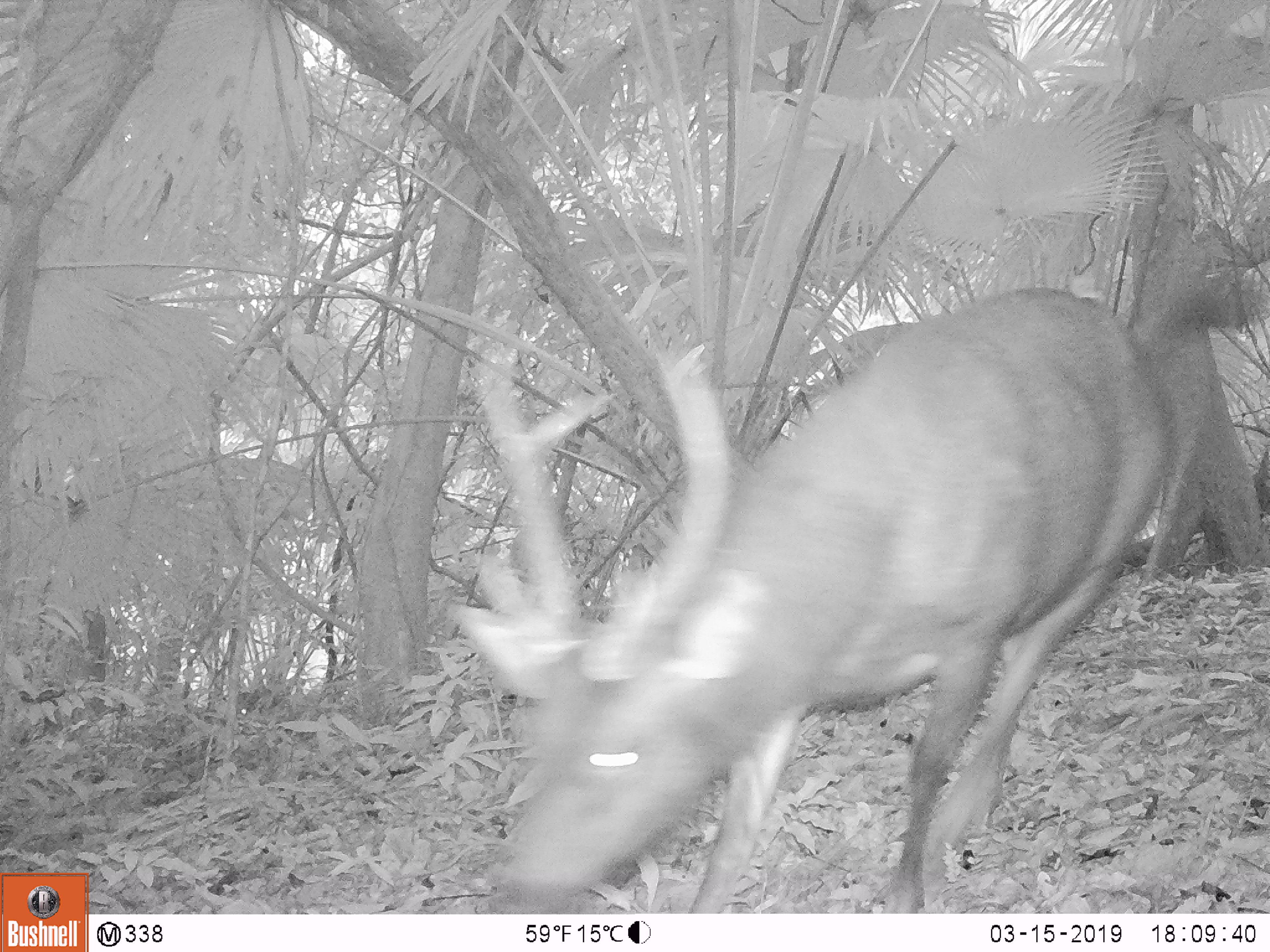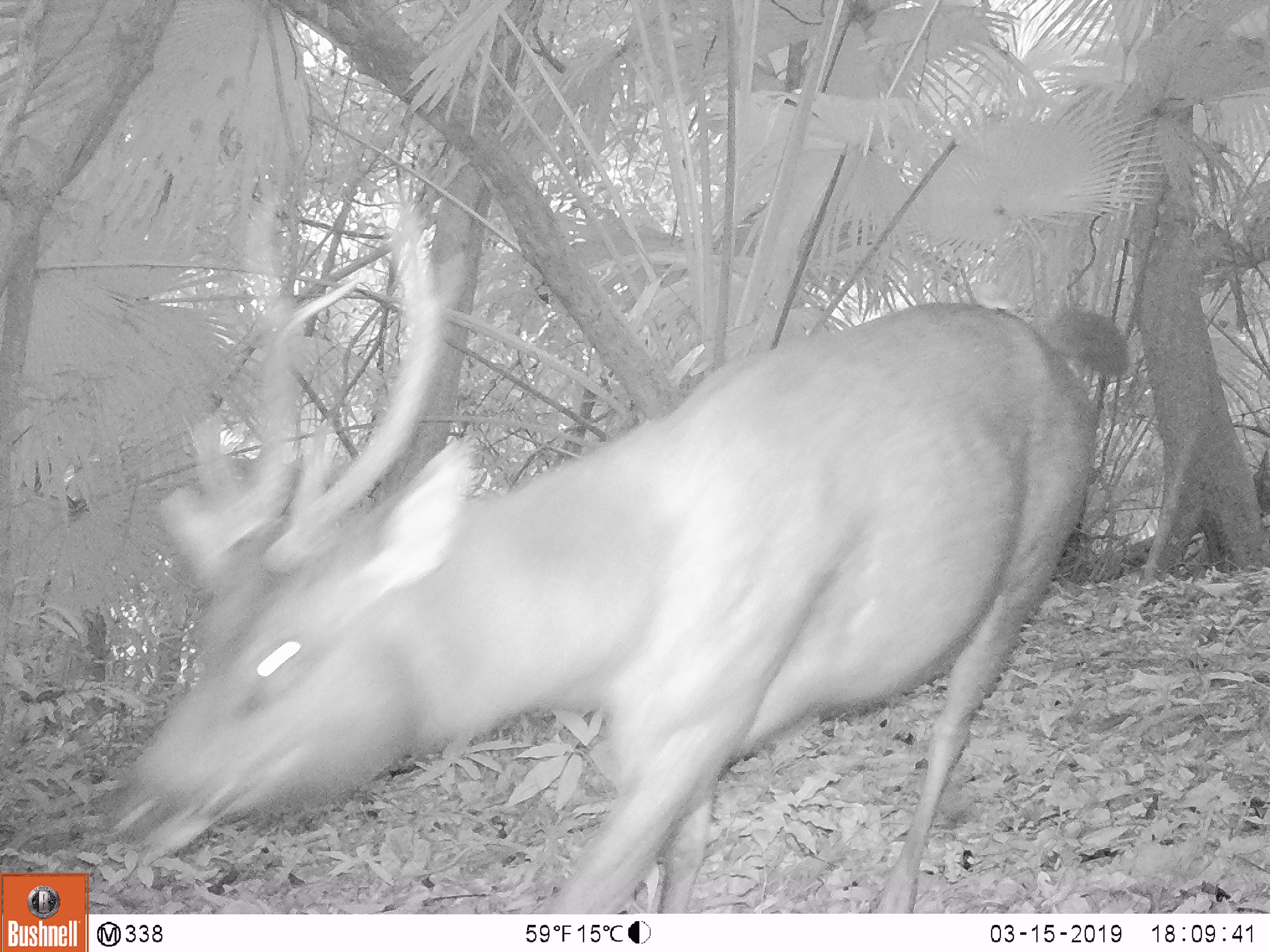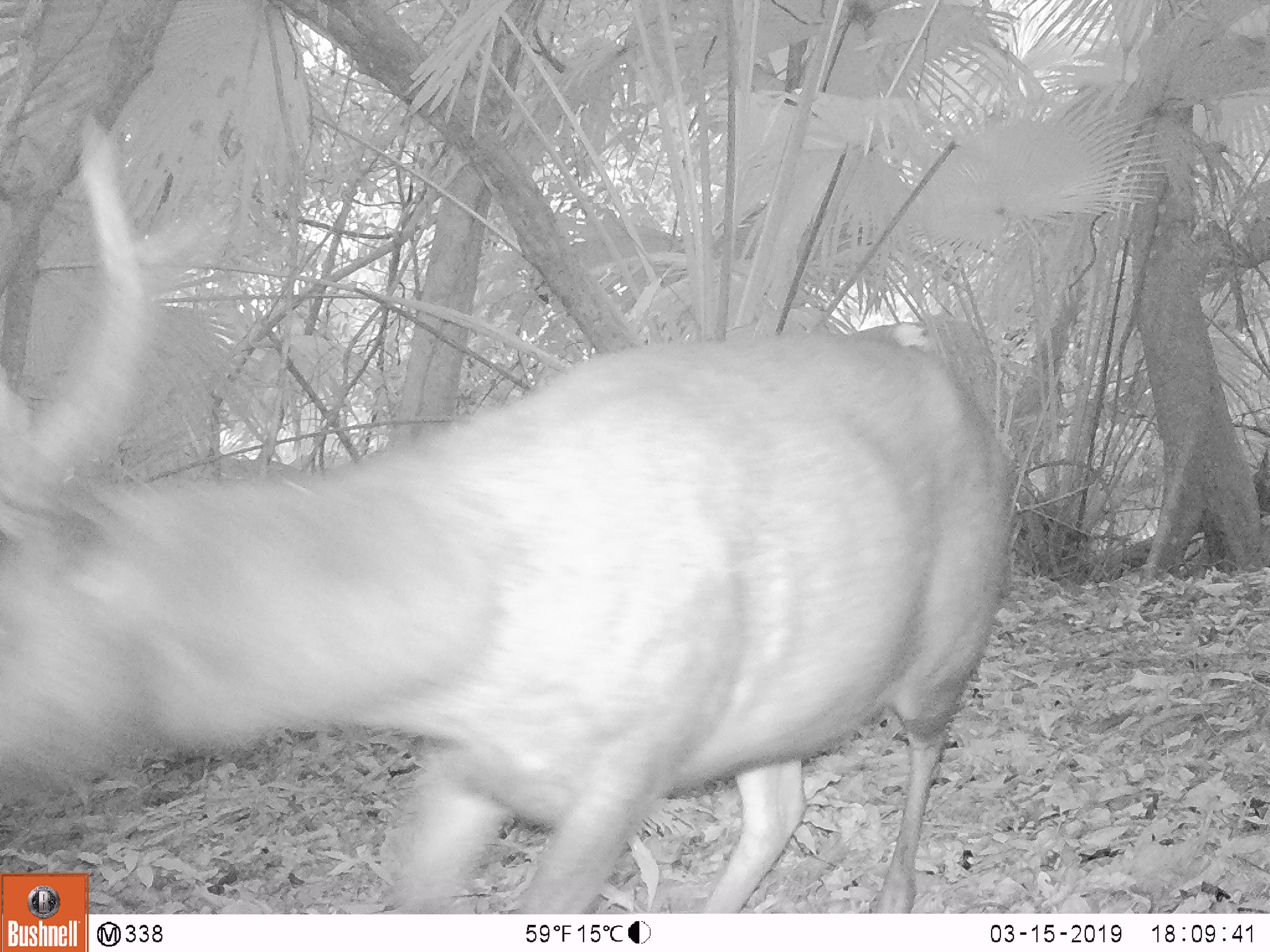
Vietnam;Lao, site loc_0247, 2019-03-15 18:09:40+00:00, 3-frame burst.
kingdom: Animalia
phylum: Chordata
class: Mammalia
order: Artiodactyla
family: Cervidae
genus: Rusa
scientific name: Rusa unicolor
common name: sambar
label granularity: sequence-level